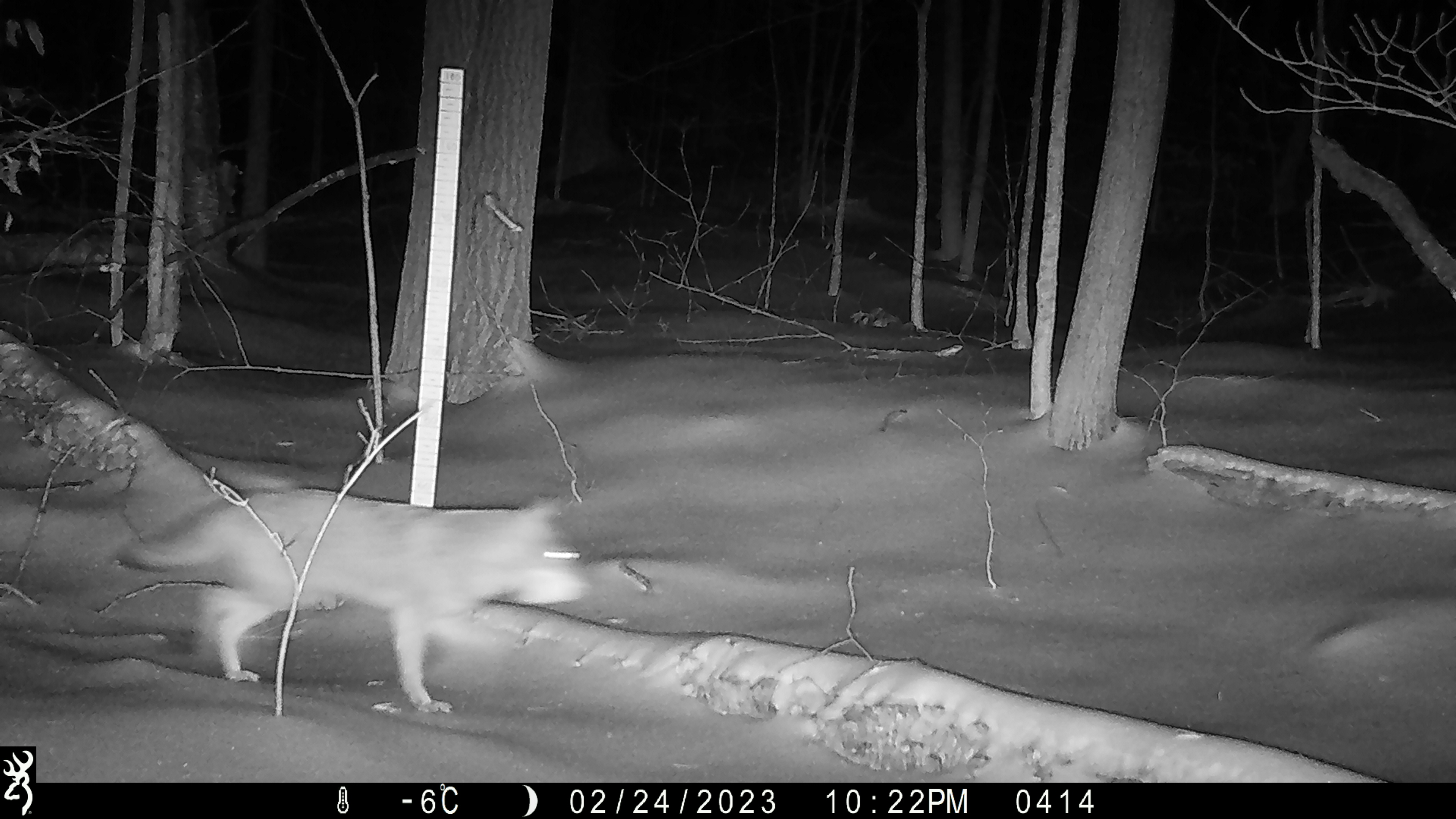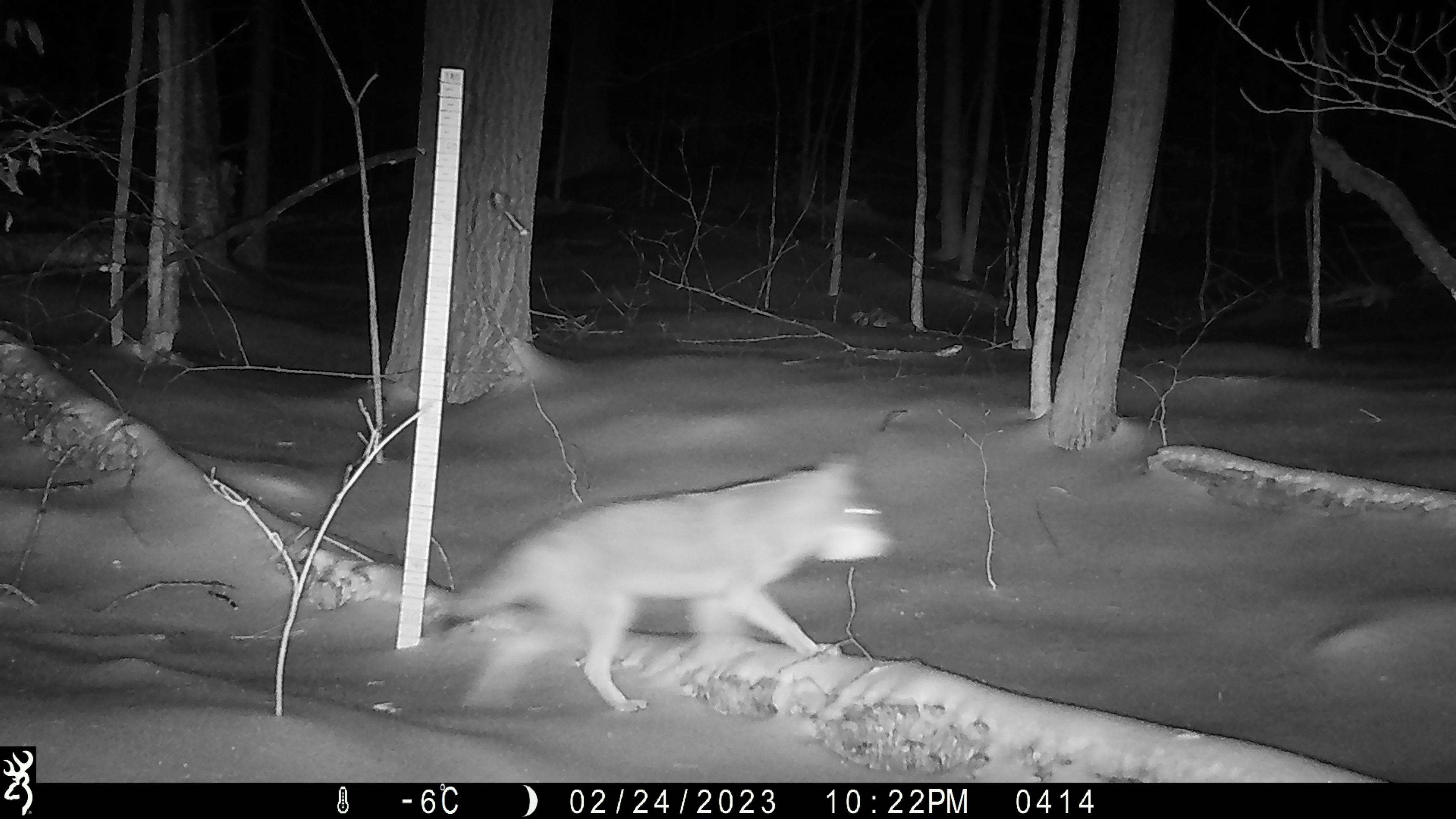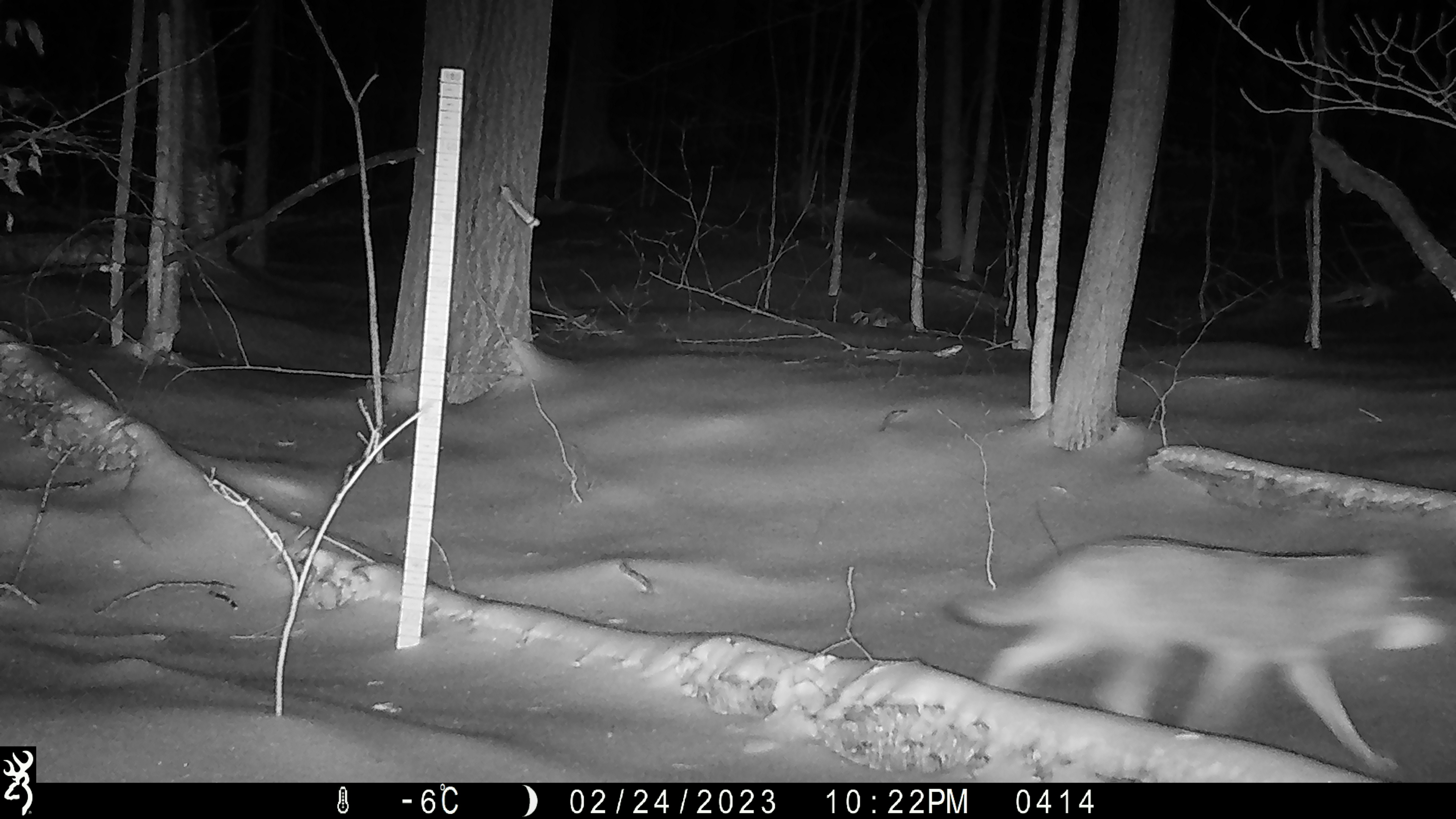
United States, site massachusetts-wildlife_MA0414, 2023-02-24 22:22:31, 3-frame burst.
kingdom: Animalia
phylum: Chordata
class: Mammalia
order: Carnivora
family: Canidae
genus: Canis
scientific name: Canis latrans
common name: coyote